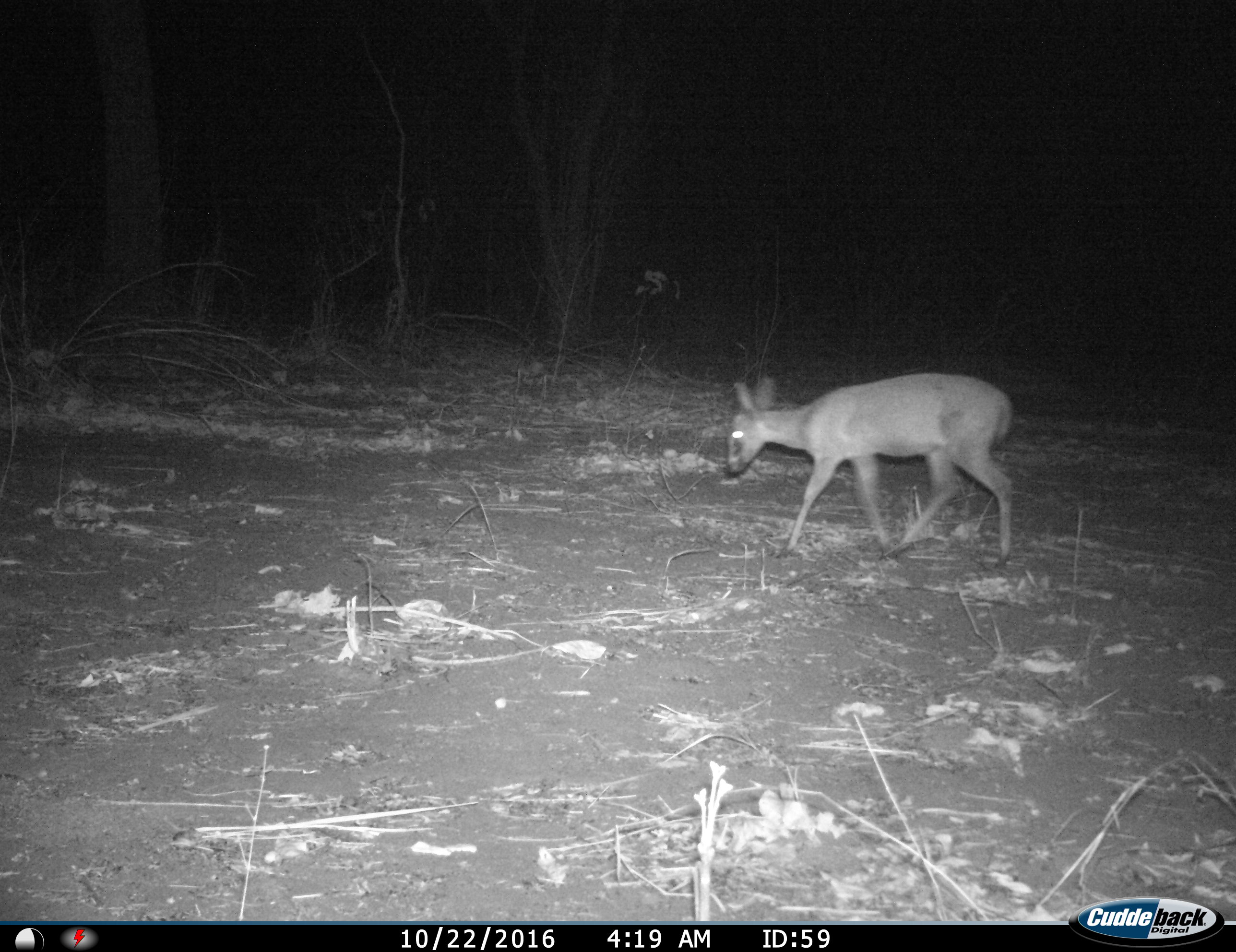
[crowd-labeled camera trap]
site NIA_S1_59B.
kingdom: Animalia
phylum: Chordata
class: Mammalia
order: Artiodactyla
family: Bovidae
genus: Sylvicapra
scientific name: Sylvicapra grimmia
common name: common duiker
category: duikercommongrey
Duikercommongrey (common duiker) (Sylvicapra grimmia), count 1. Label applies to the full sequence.